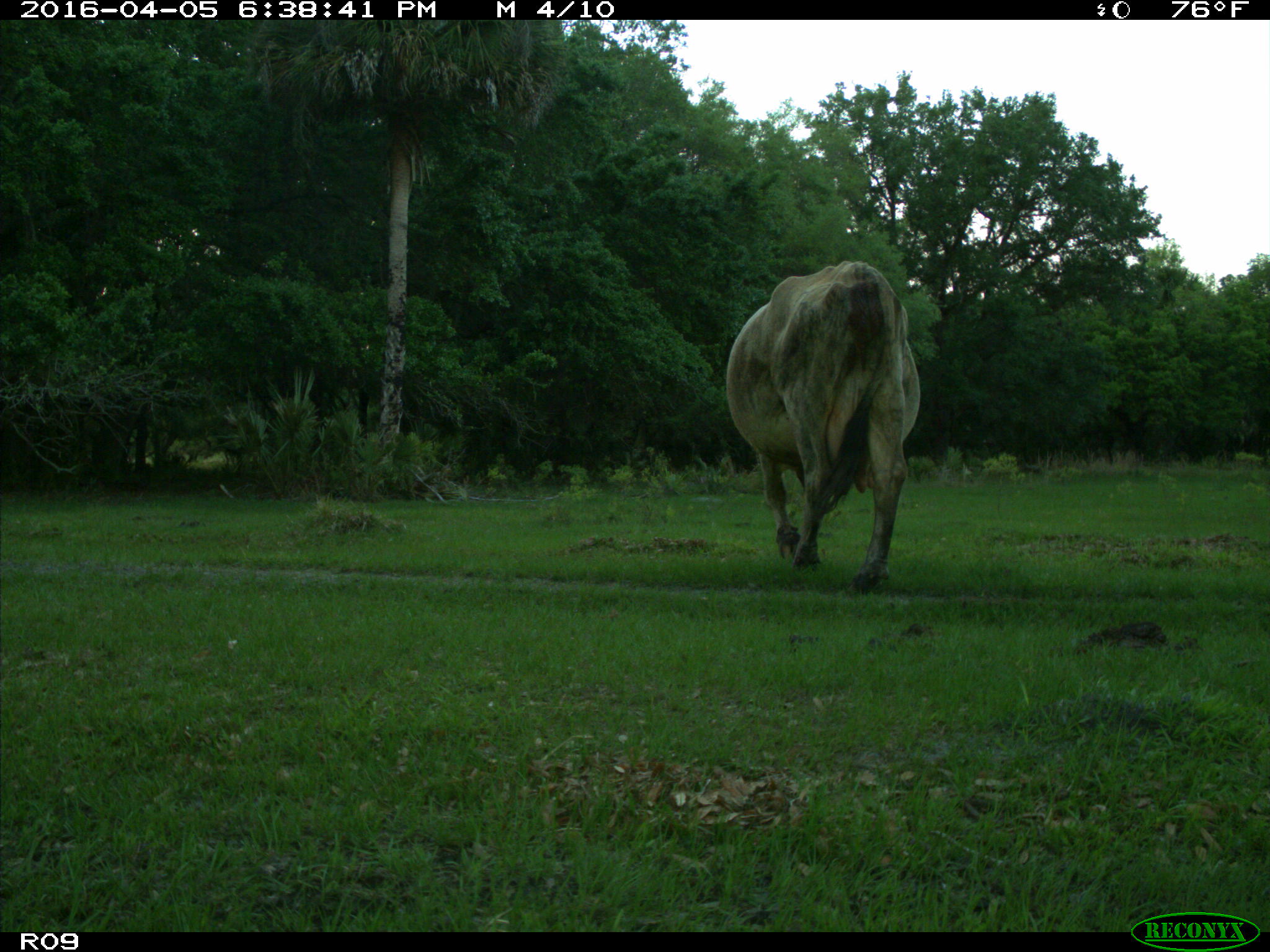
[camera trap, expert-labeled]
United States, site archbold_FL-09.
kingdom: Animalia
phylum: Chordata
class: Mammalia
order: Artiodactyla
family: Bovidae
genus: Bos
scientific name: Bos taurus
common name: domestic cow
Bos taurus (domestic cow).